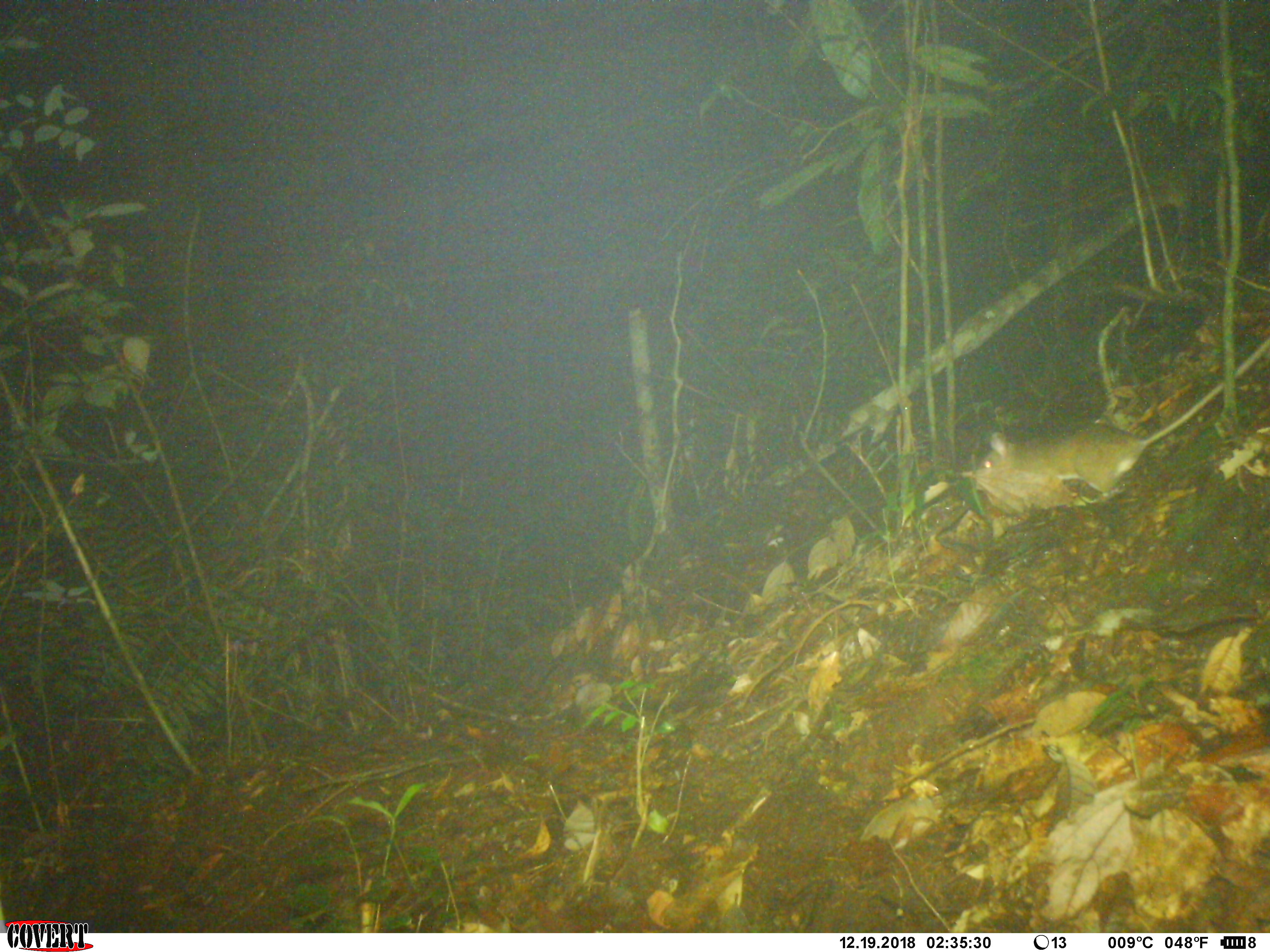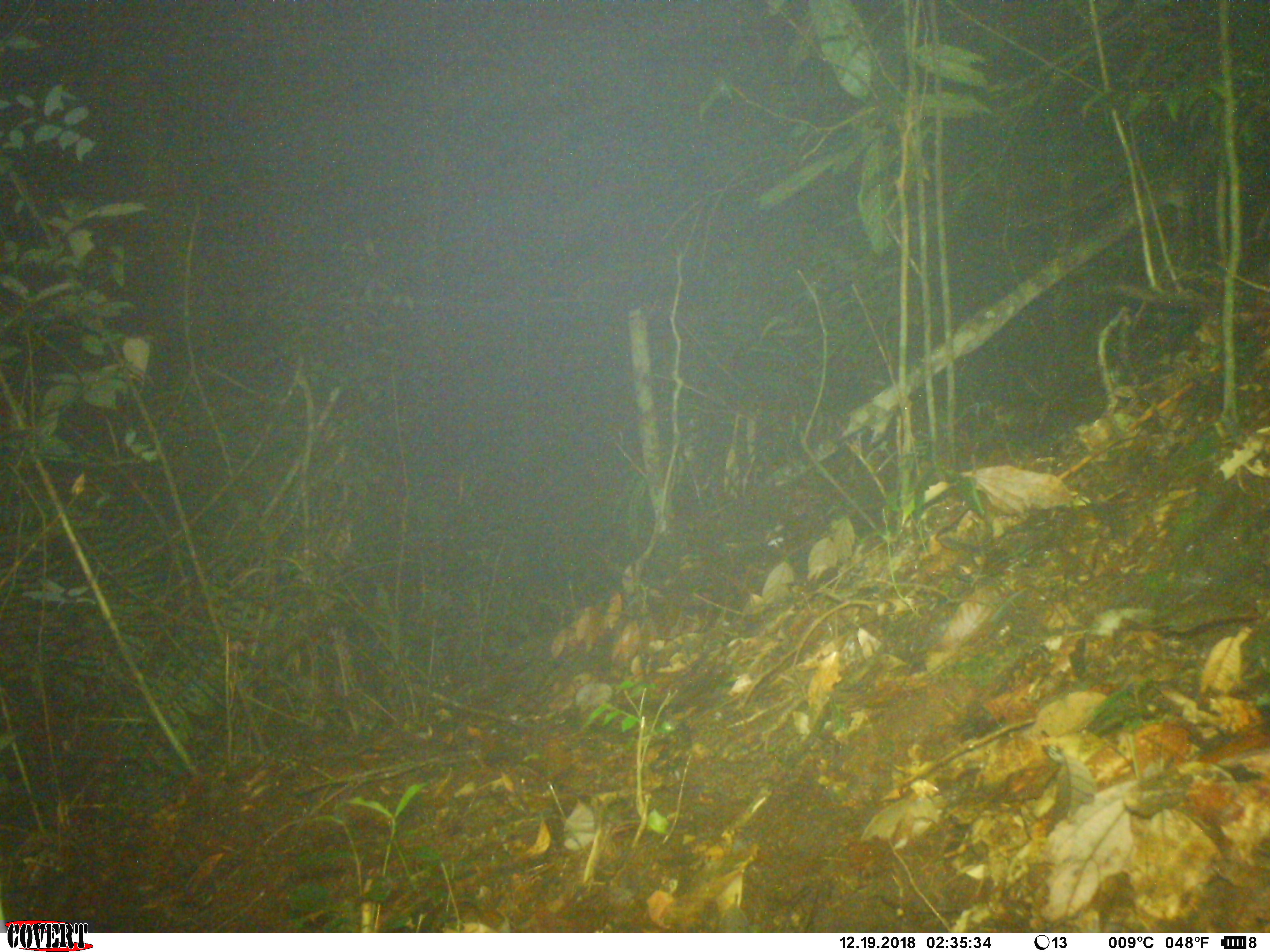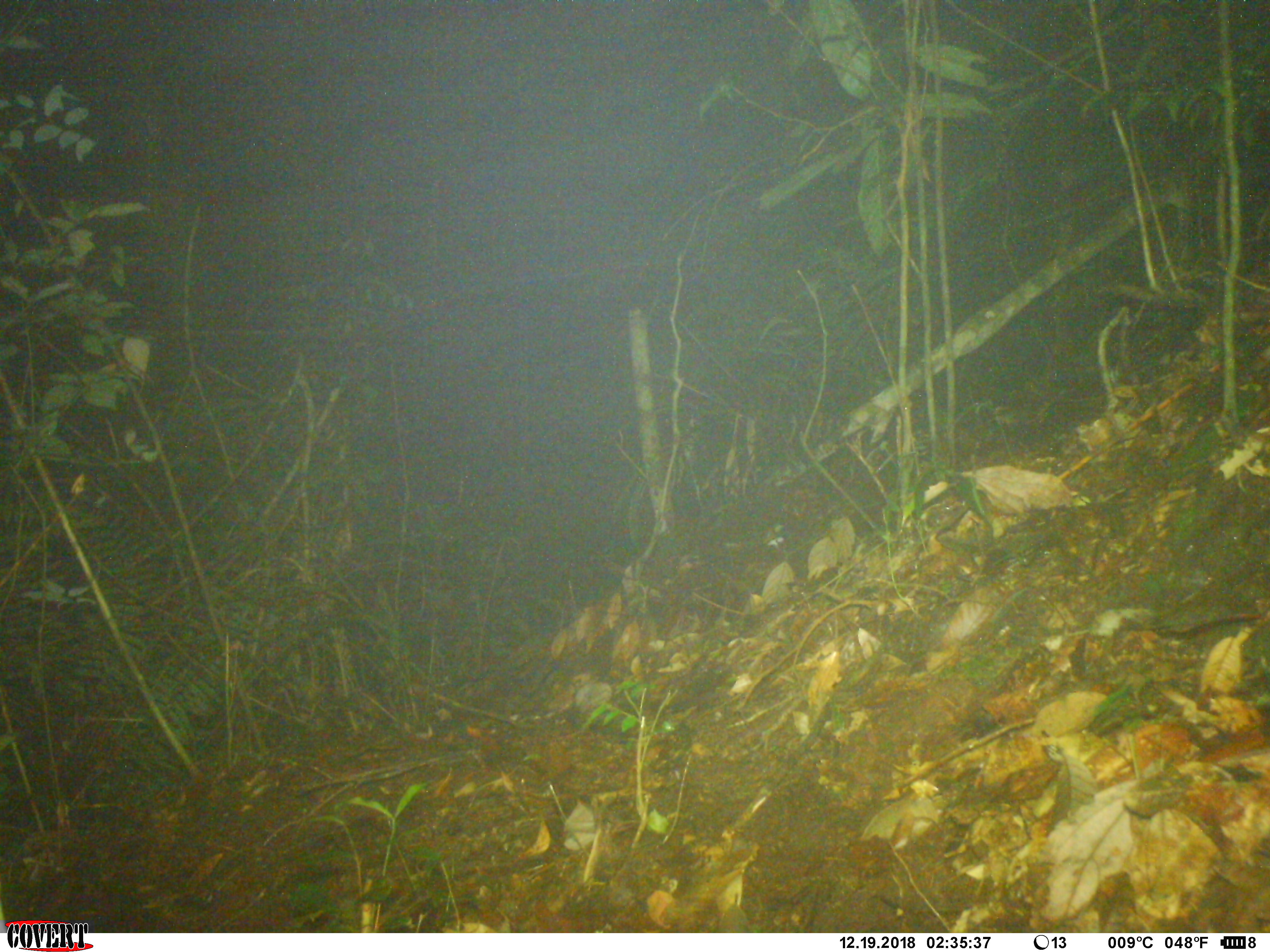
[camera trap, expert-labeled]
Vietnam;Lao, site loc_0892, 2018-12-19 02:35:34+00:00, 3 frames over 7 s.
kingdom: Animalia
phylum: Chordata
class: Mammalia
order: Rodentia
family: Muridae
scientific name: Muridae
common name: old-world mice and rats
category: unidentified murid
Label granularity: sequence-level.